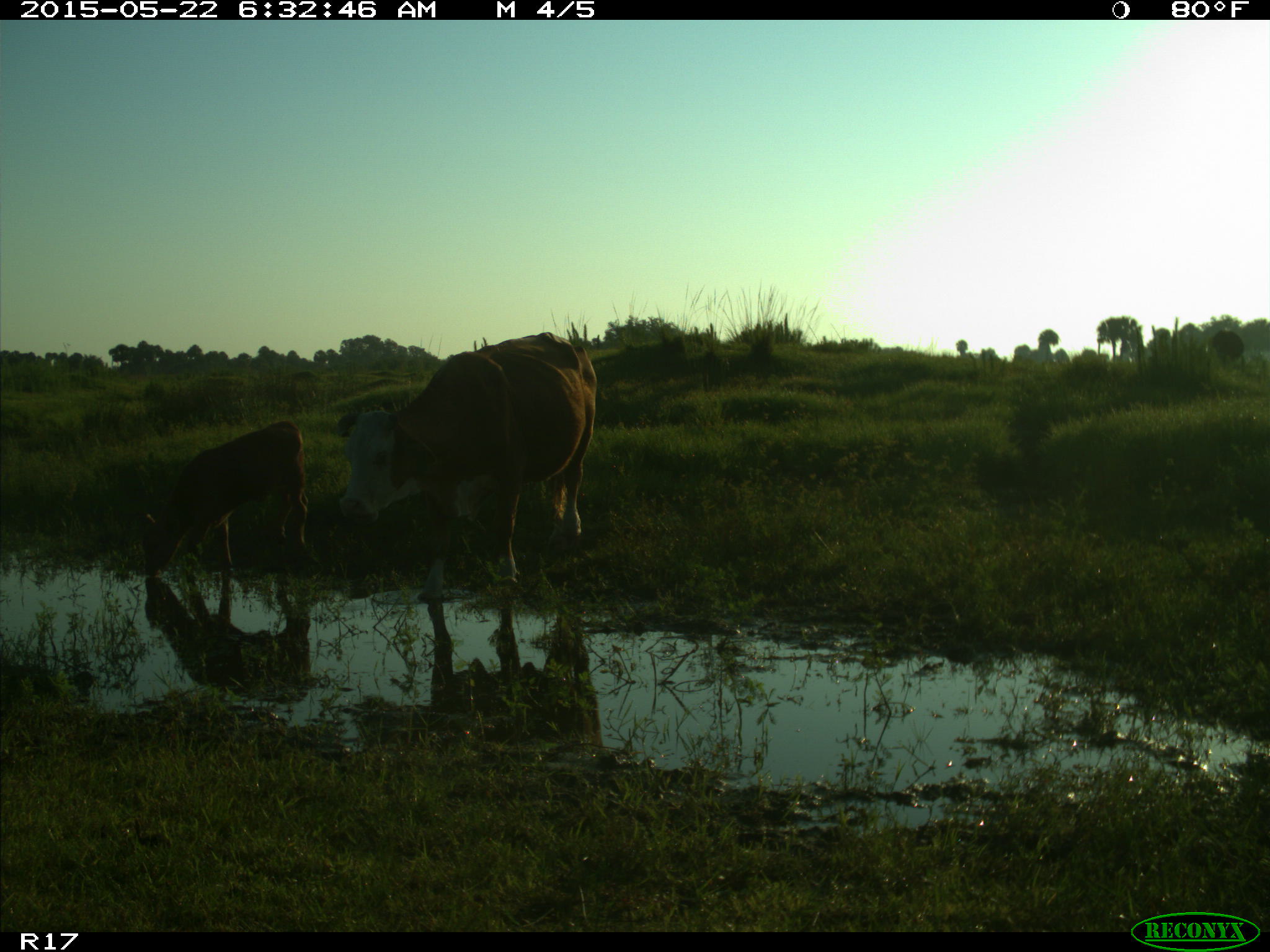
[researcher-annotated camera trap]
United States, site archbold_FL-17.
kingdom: Animalia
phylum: Chordata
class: Mammalia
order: Artiodactyla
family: Bovidae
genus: Bos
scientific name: Bos taurus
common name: domestic cow